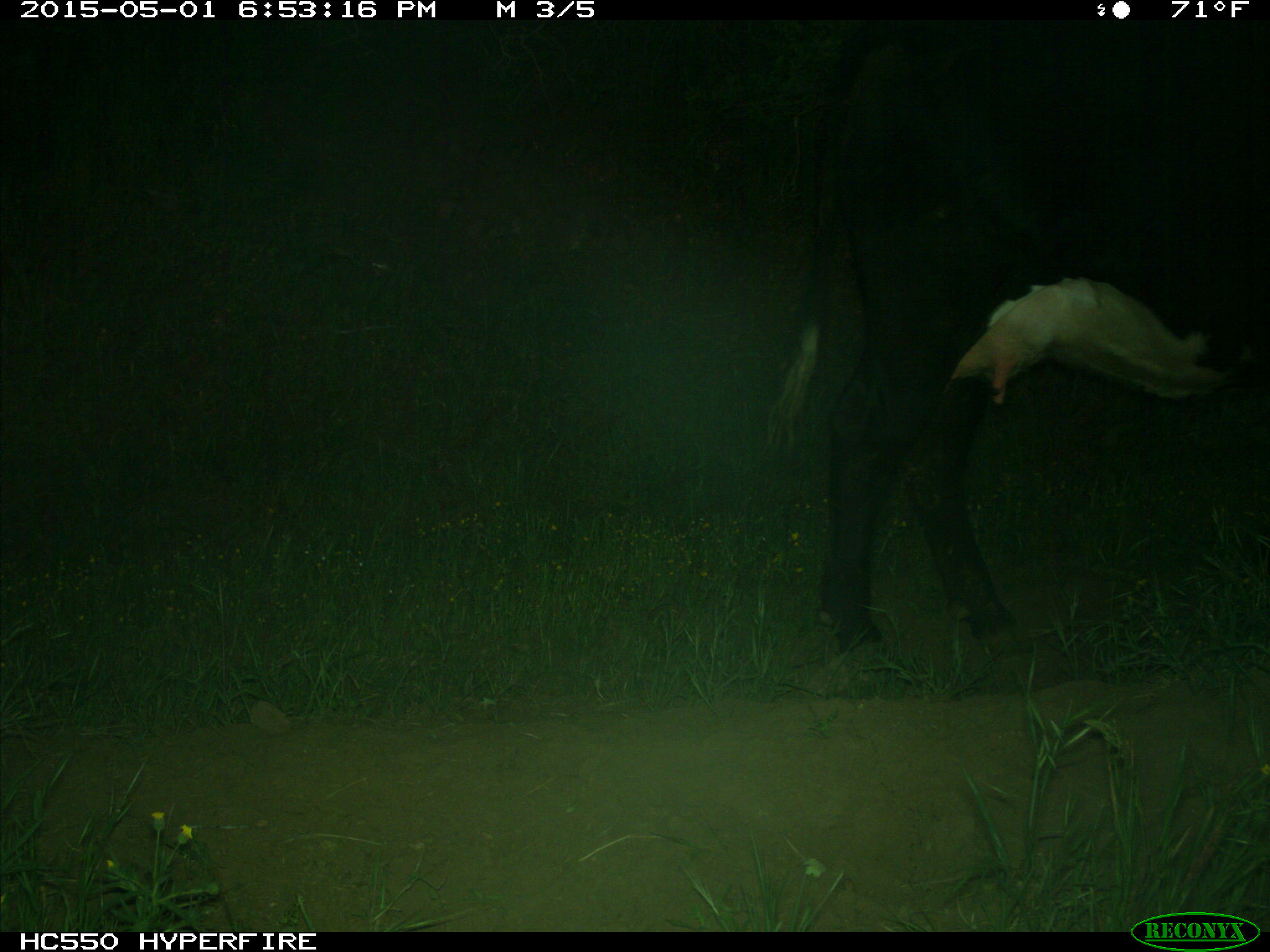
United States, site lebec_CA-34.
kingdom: Animalia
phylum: Chordata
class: Mammalia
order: Artiodactyla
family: Bovidae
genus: Bos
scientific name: Bos taurus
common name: domestic cow